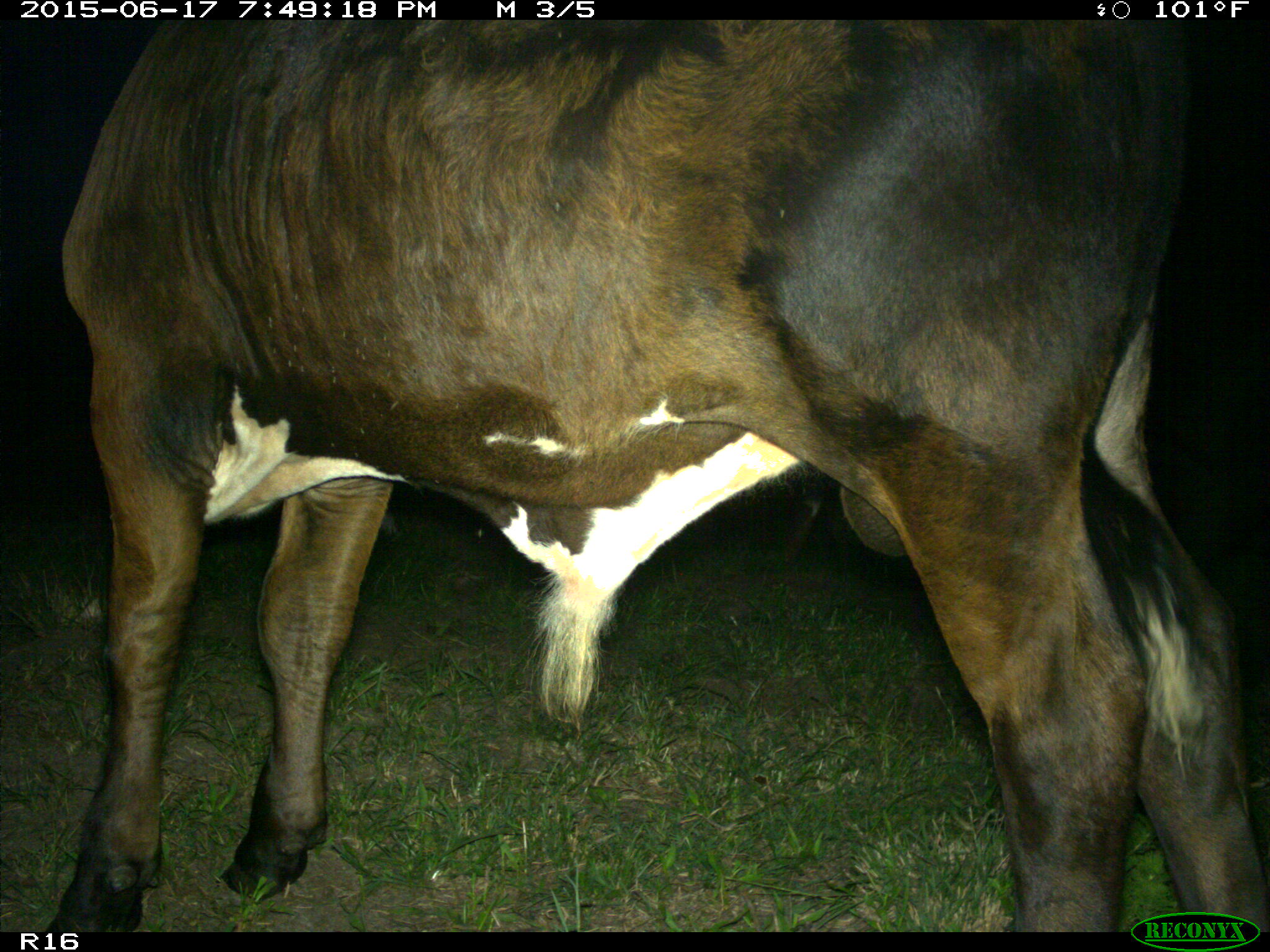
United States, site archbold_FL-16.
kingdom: Animalia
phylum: Chordata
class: Mammalia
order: Artiodactyla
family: Bovidae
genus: Bos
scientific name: Bos taurus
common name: domestic cow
Bos taurus (domestic cow).